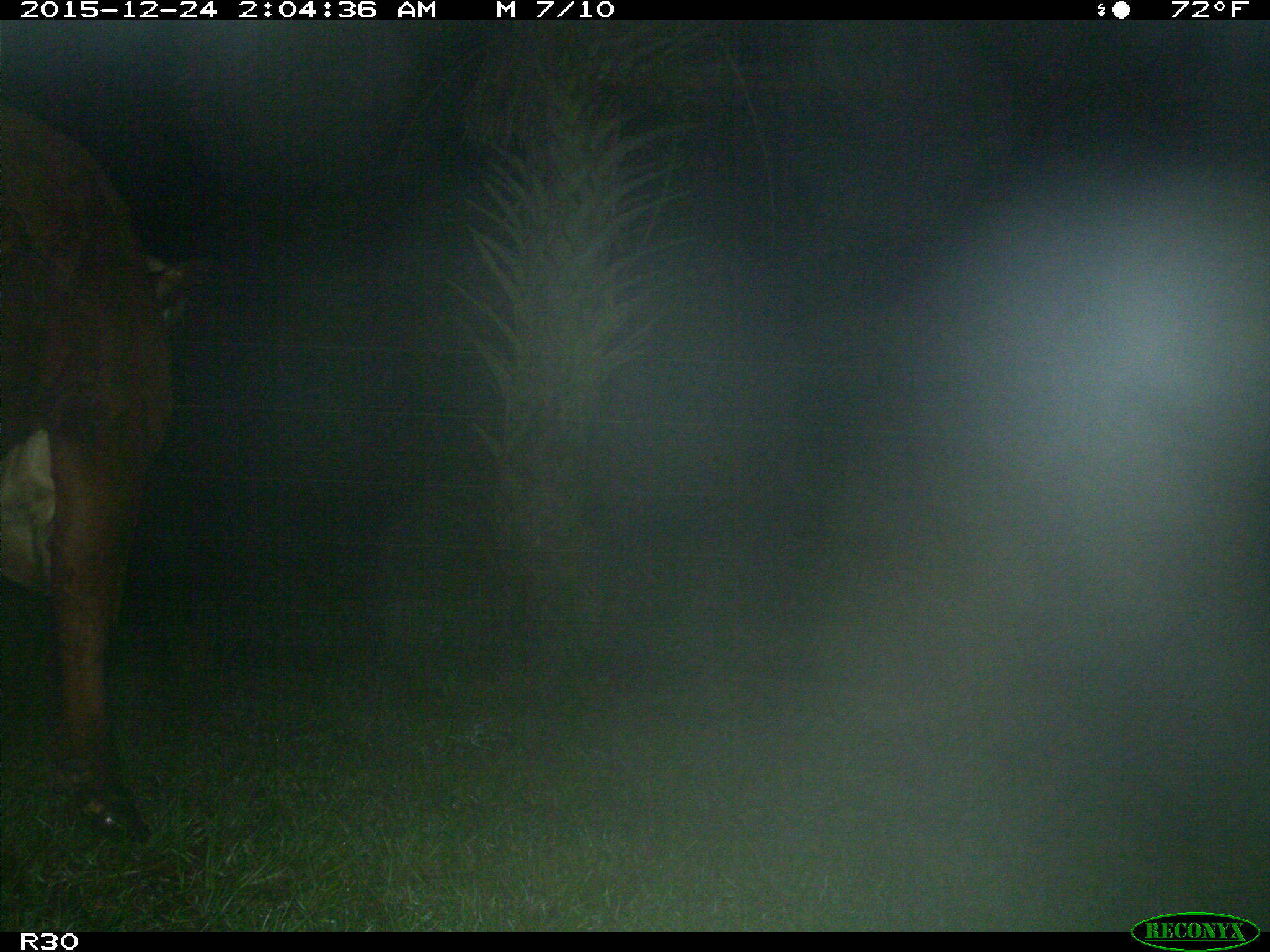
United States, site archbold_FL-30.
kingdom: Animalia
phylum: Chordata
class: Mammalia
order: Artiodactyla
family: Bovidae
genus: Bos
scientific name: Bos taurus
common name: domestic cow